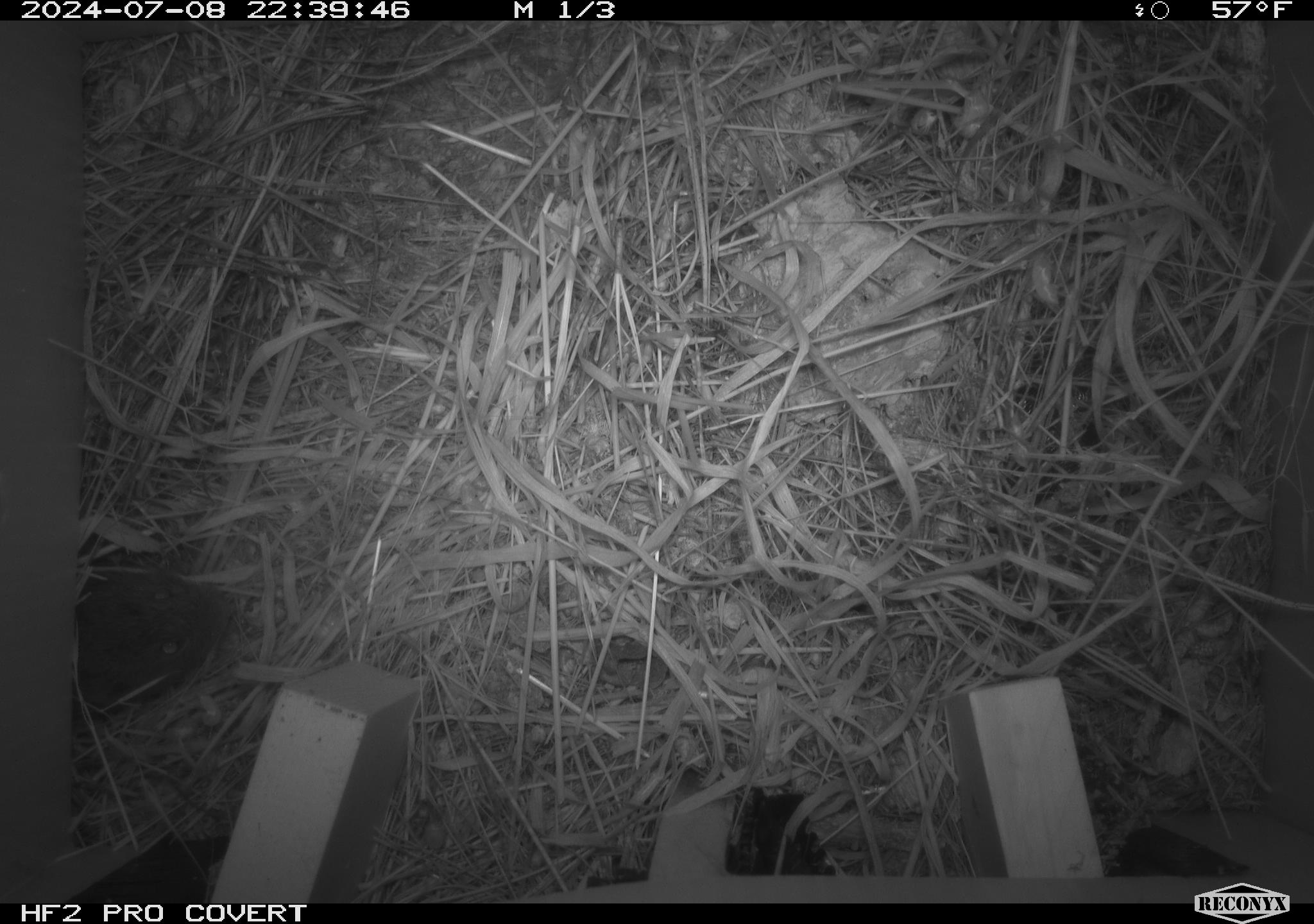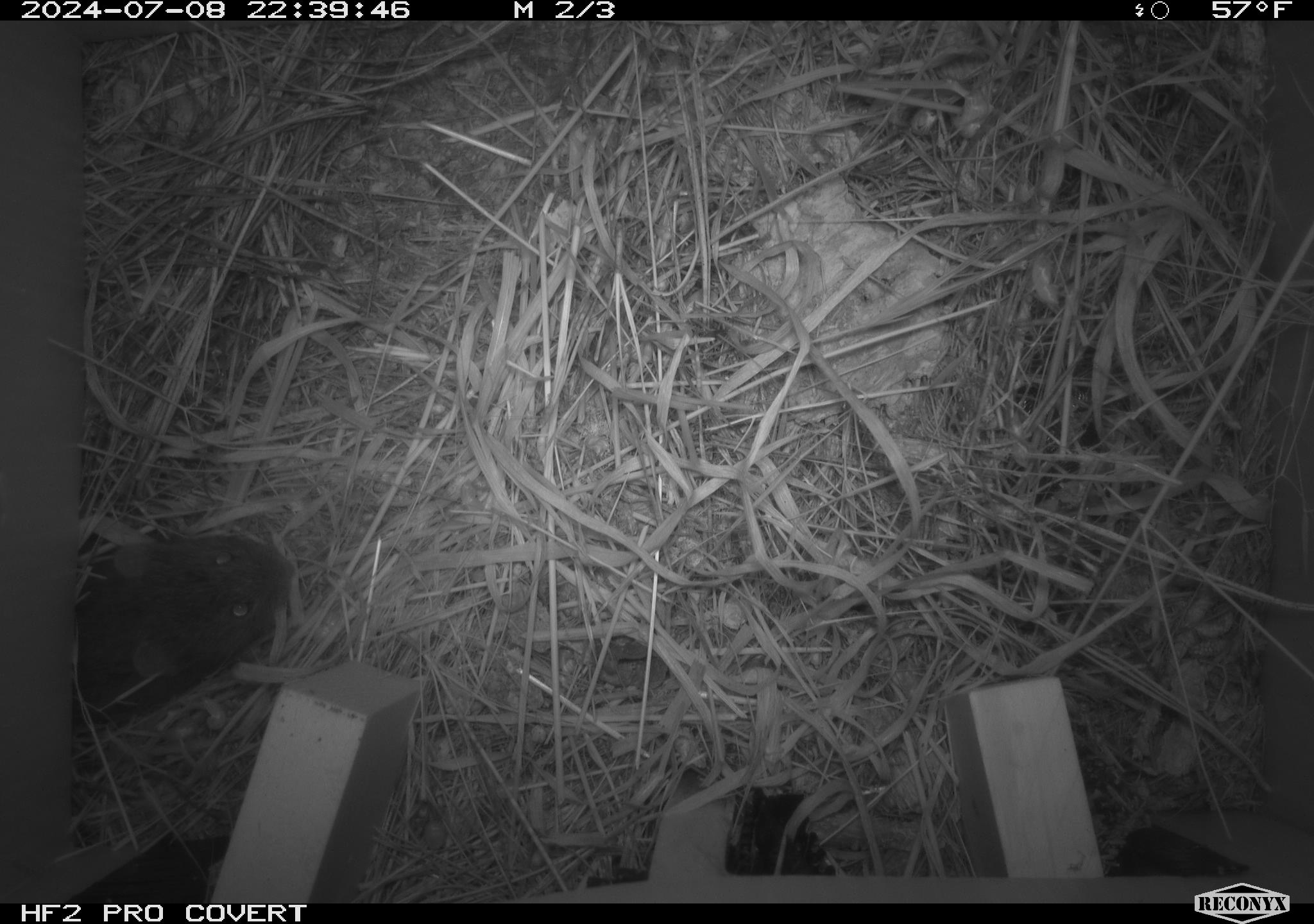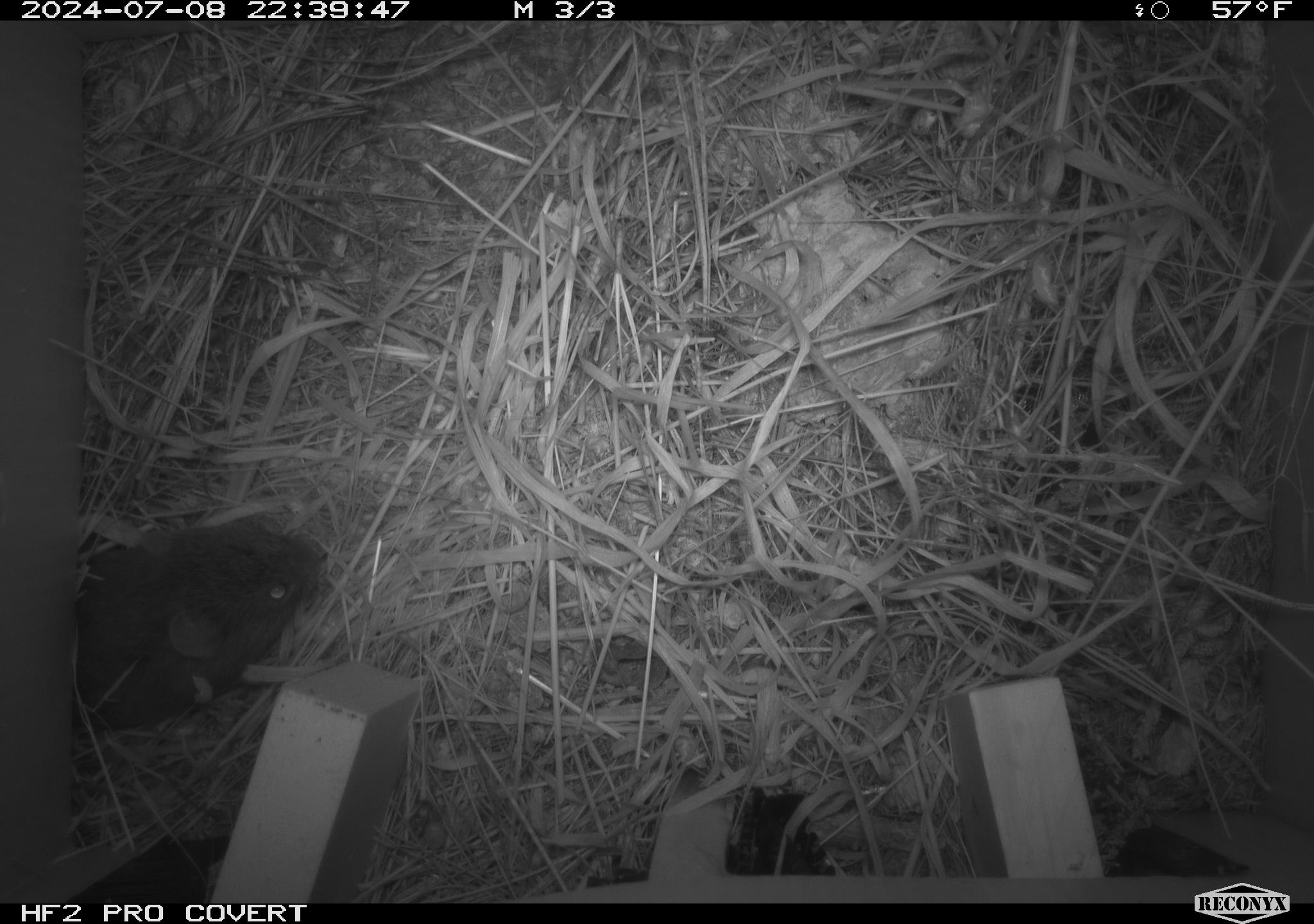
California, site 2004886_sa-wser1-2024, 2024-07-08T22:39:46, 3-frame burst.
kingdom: Animalia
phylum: Chordata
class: Mammalia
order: Rodentia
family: Cricetidae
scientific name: Arvicolinae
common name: voles, lemmings, and muskrats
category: arvicolinae subfamily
Arvicolinae subfamily (voles, lemmings, and muskrats) (Arvicolinae).